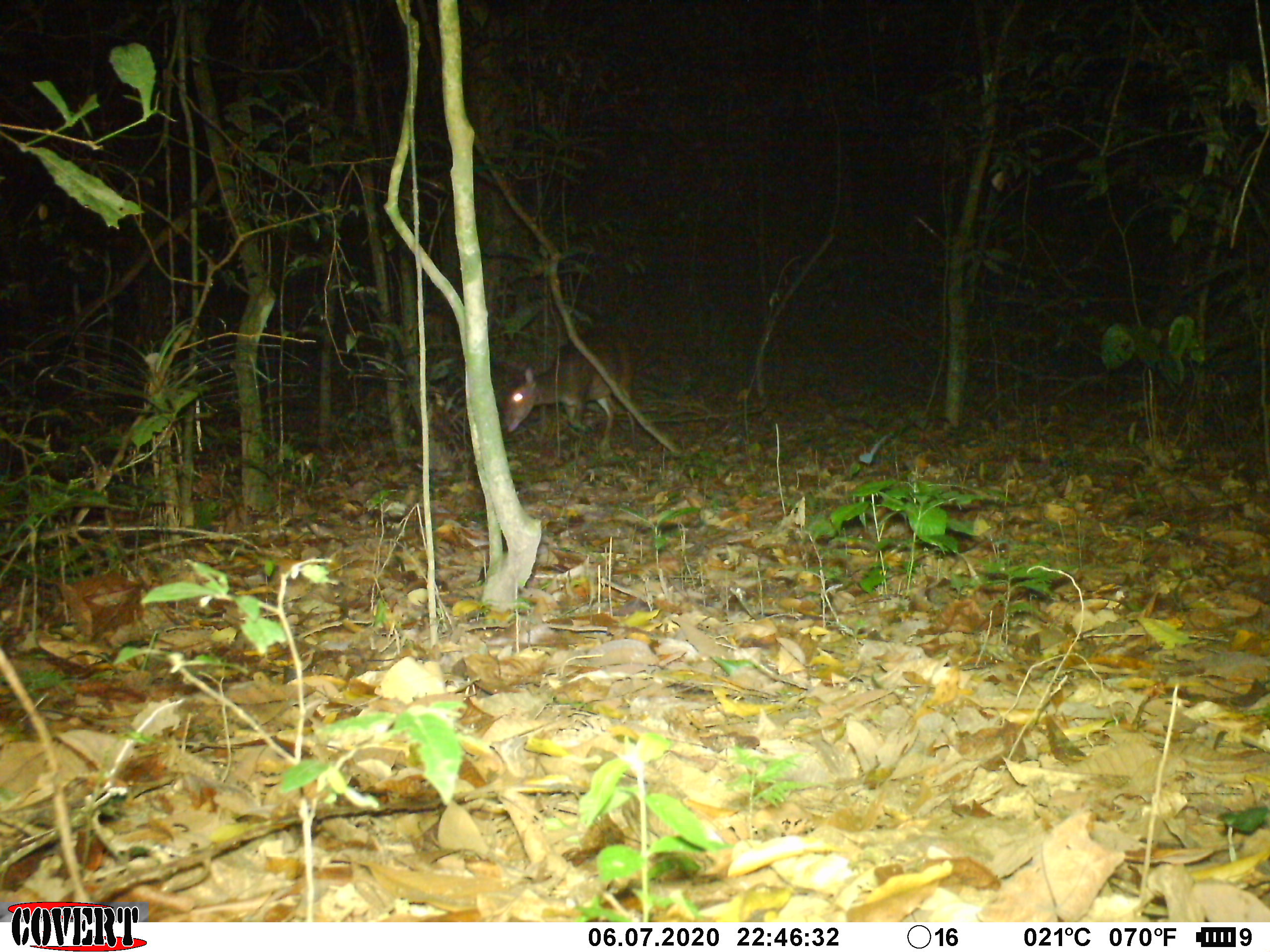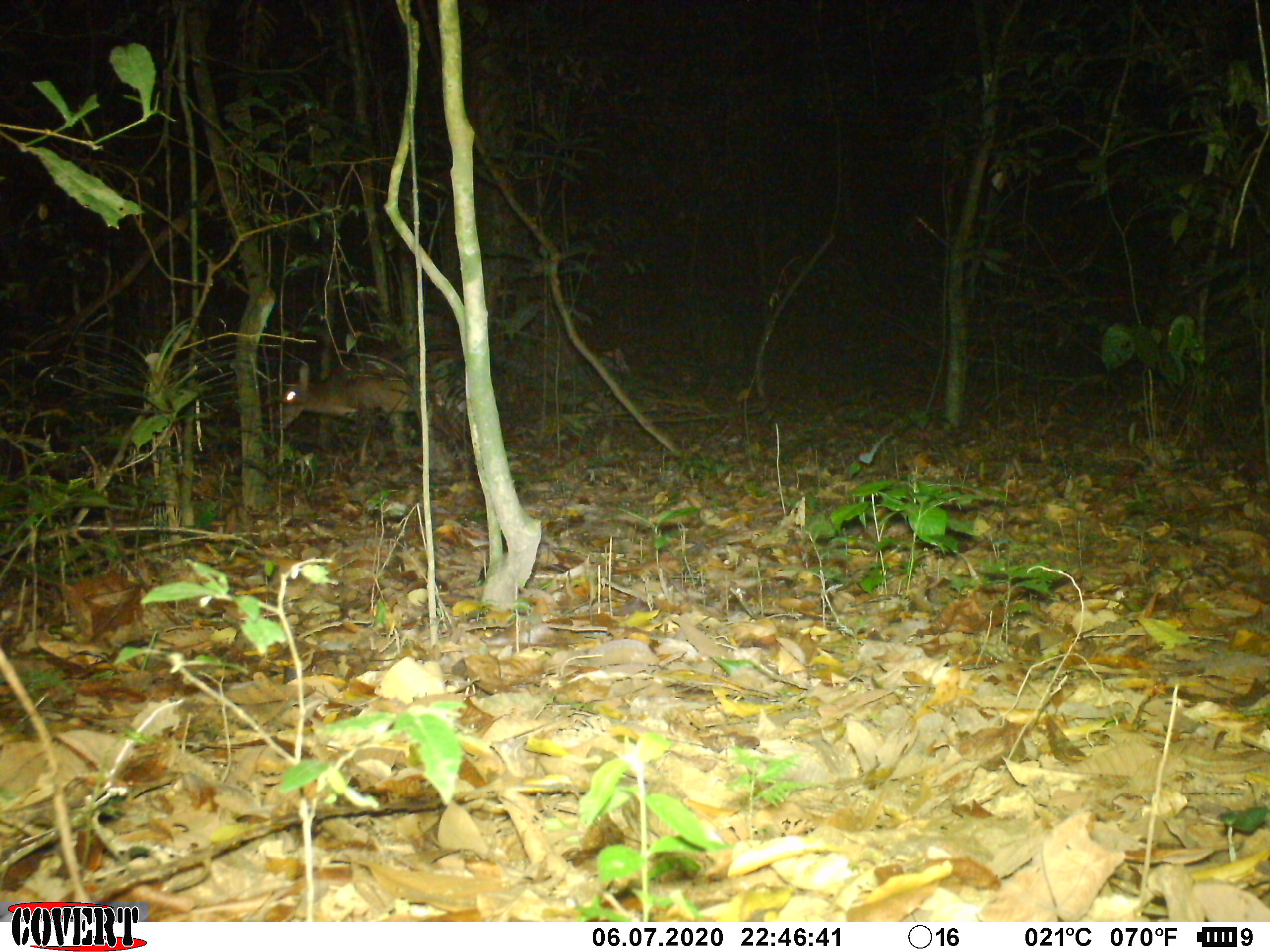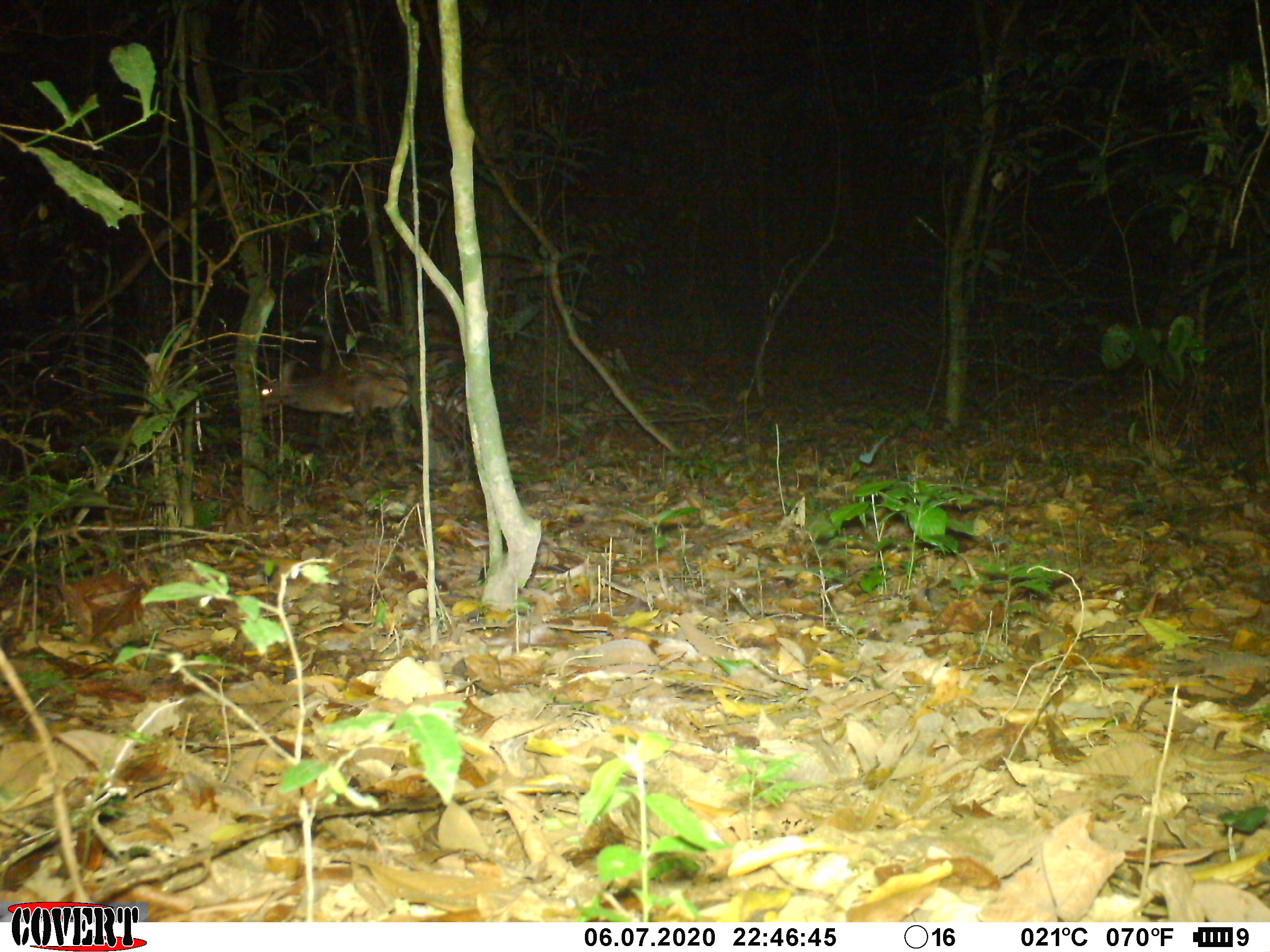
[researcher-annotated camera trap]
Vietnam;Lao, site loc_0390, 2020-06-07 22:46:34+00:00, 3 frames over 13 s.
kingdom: Animalia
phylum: Chordata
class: Mammalia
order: Artiodactyla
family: Cervidae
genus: Muntiacus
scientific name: Muntiacus vuquangensis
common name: large-antlered muntjac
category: large antlered muntjac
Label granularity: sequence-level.